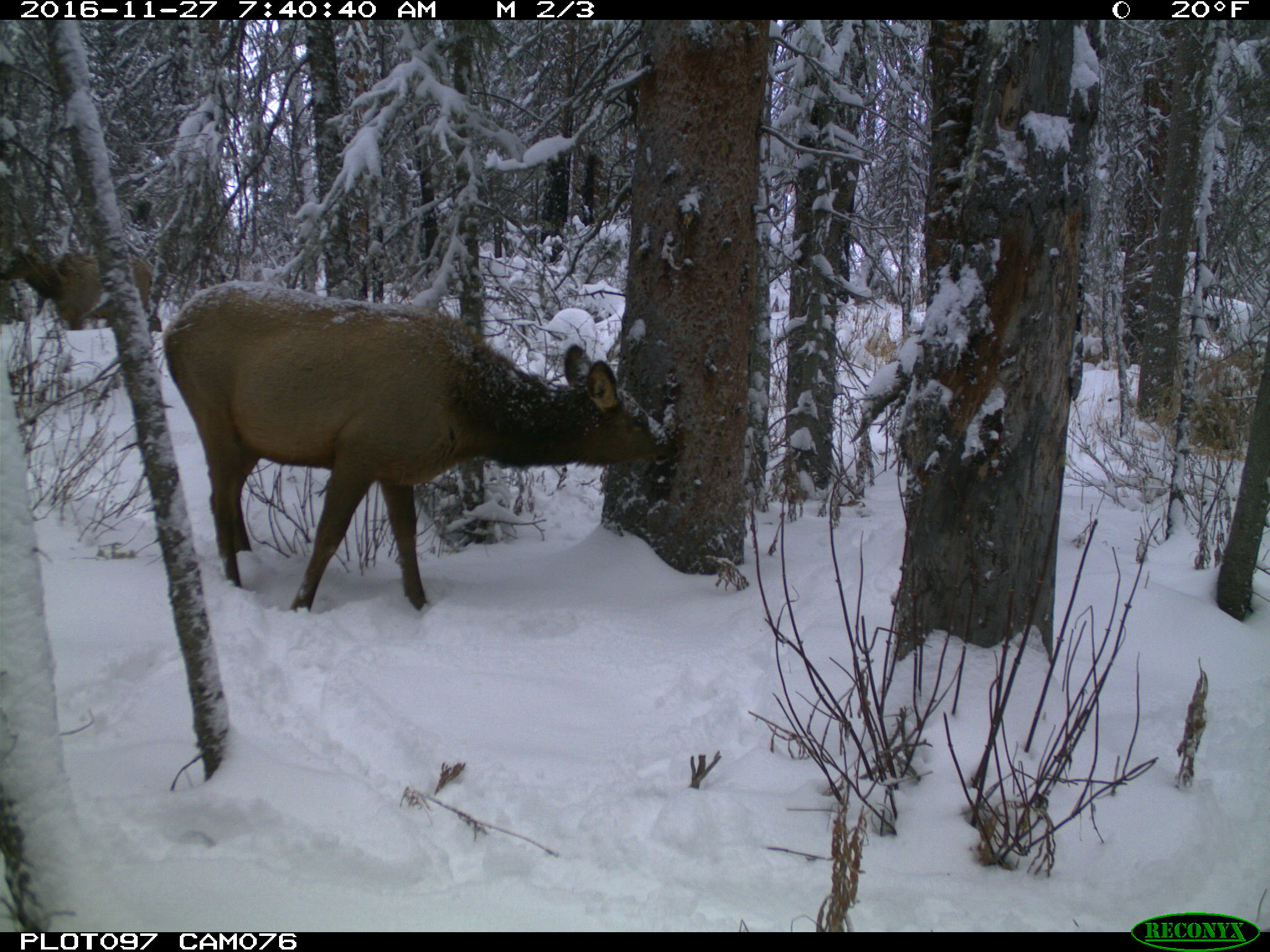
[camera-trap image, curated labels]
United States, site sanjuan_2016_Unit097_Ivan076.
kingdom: Animalia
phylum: Chordata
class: Mammalia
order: Artiodactyla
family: Cervidae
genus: Cervus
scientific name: Cervus elaphus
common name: red deer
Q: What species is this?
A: Cervus elaphus (red deer).